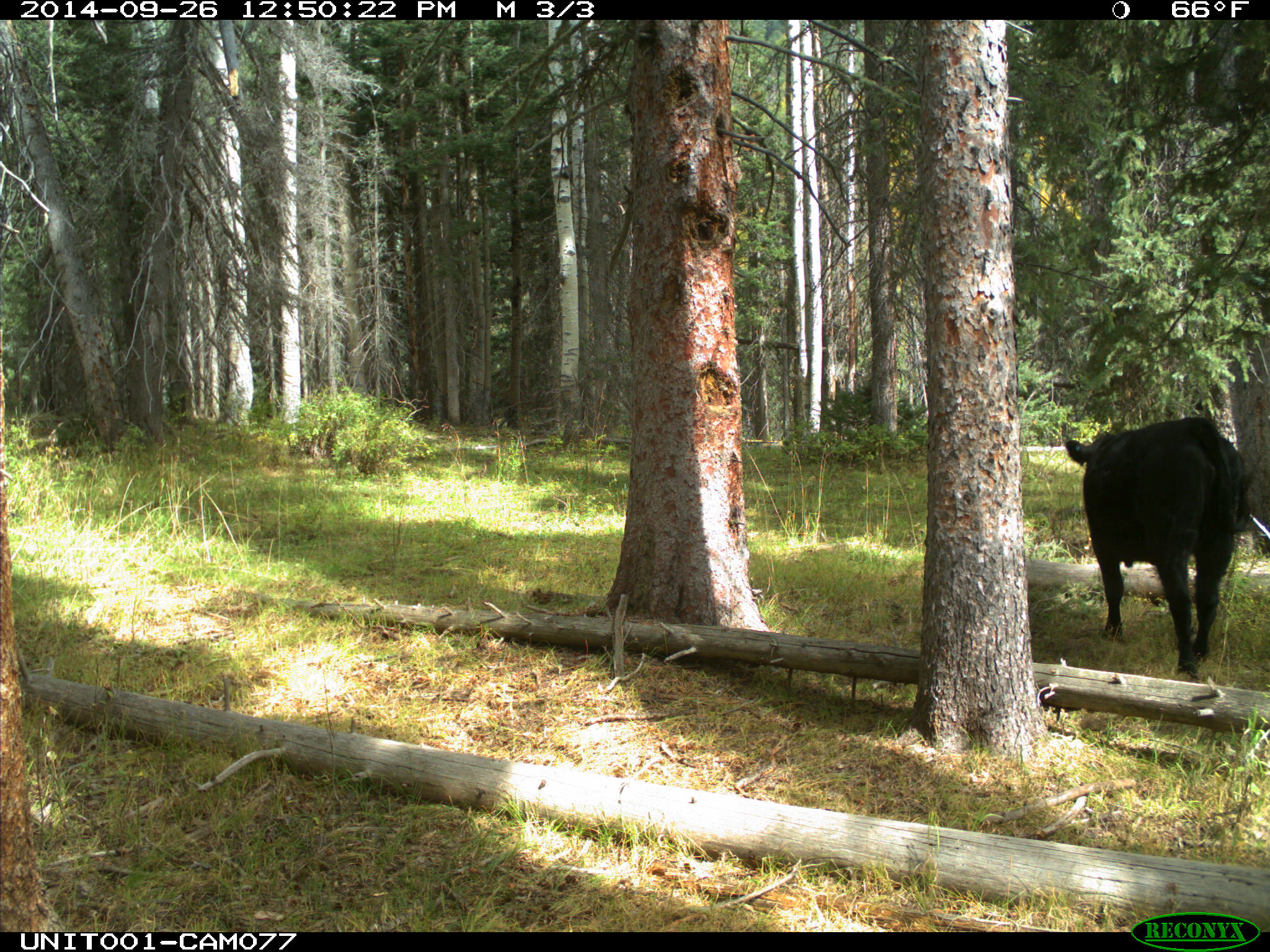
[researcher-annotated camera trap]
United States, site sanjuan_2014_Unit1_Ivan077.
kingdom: Animalia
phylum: Chordata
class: Mammalia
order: Artiodactyla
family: Bovidae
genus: Bos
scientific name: Bos taurus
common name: domestic cow